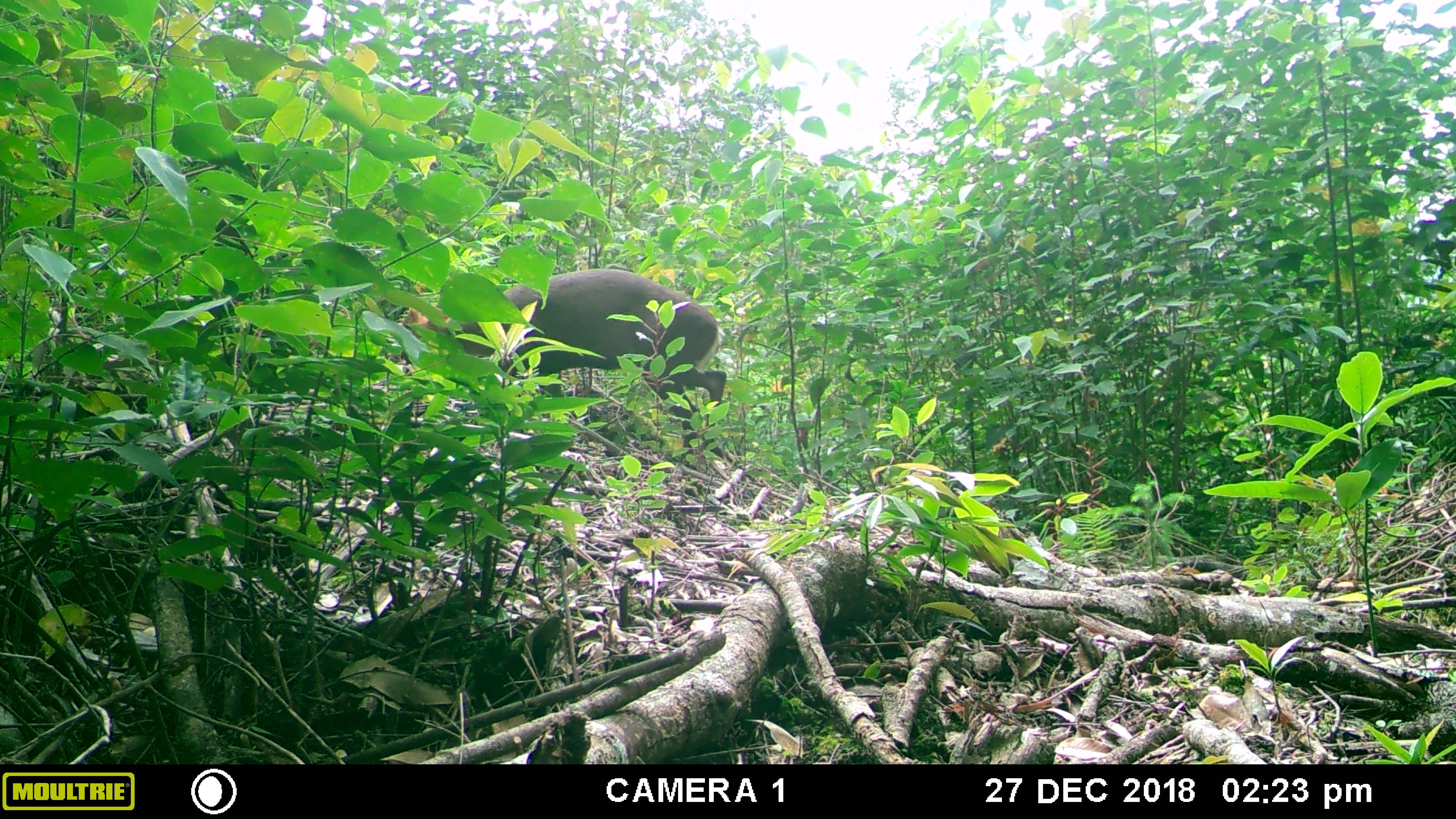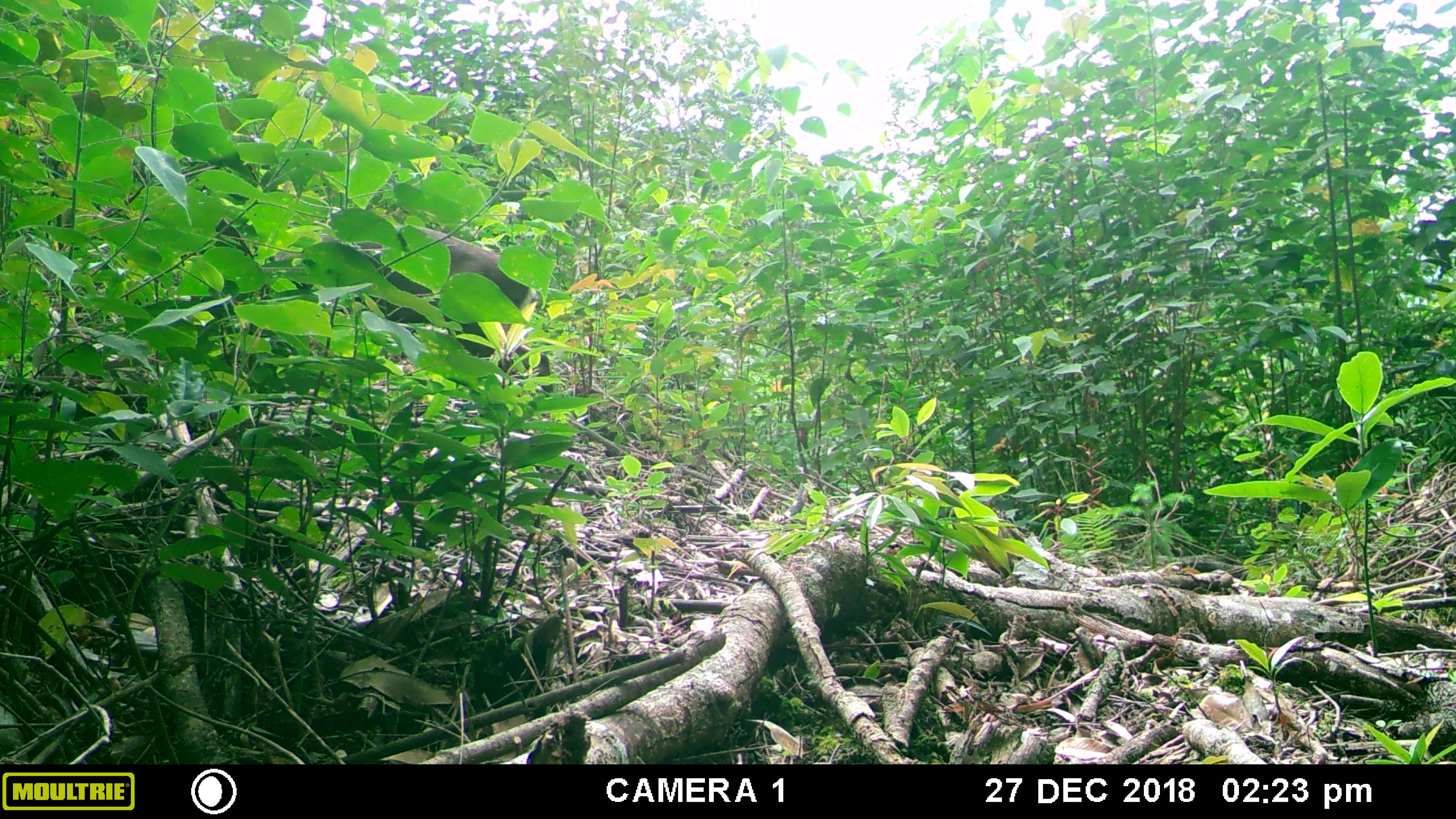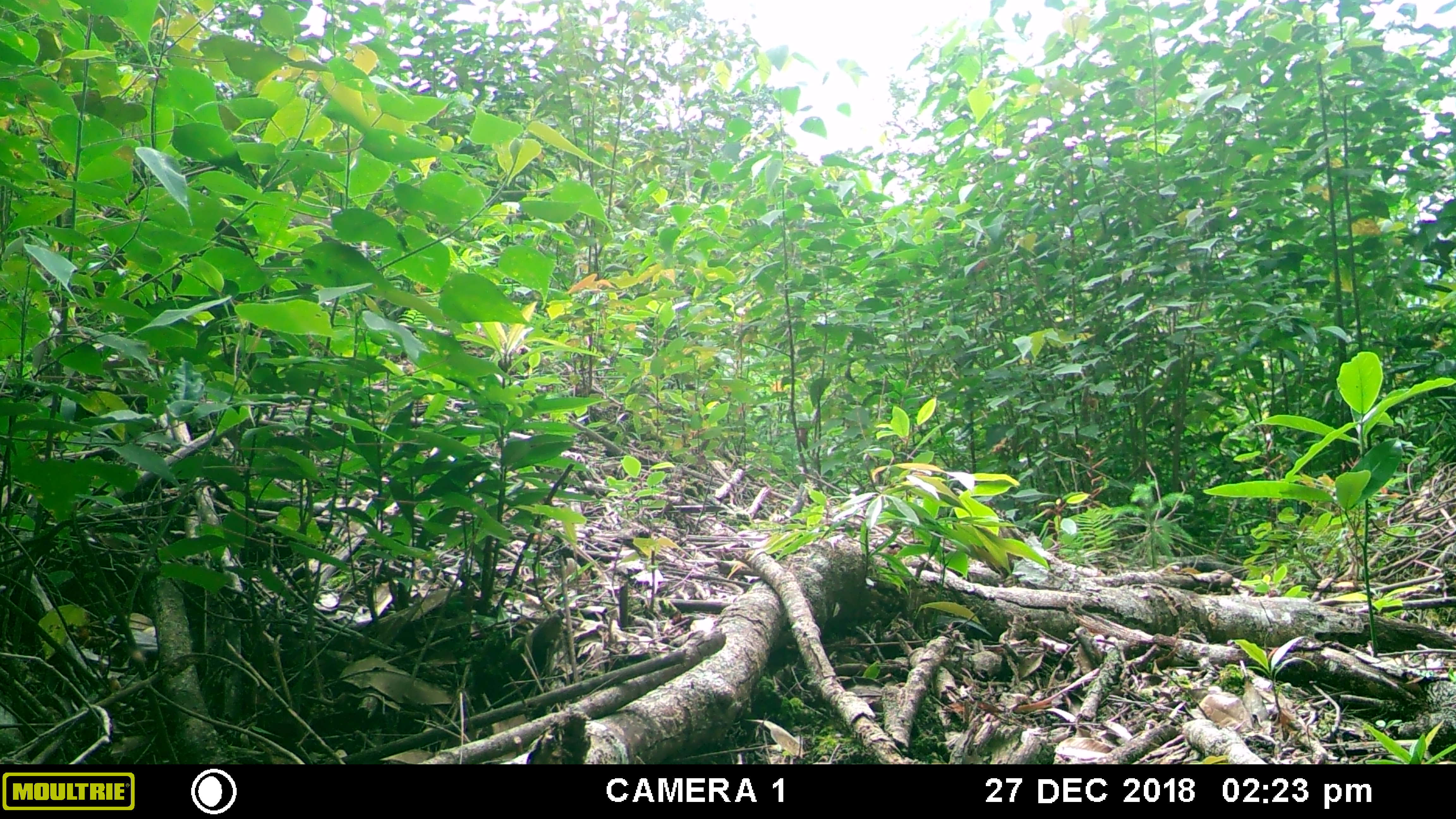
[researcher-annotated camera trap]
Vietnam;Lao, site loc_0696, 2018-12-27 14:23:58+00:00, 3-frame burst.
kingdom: Animalia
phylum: Chordata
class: Mammalia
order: Artiodactyla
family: Cervidae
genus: Muntiacus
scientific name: Muntiacus rooseveltorum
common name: roosevelt's muntjac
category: roosevelts muntjac group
Roosevelts muntjac group (roosevelt's muntjac) (Muntiacus rooseveltorum). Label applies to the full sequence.